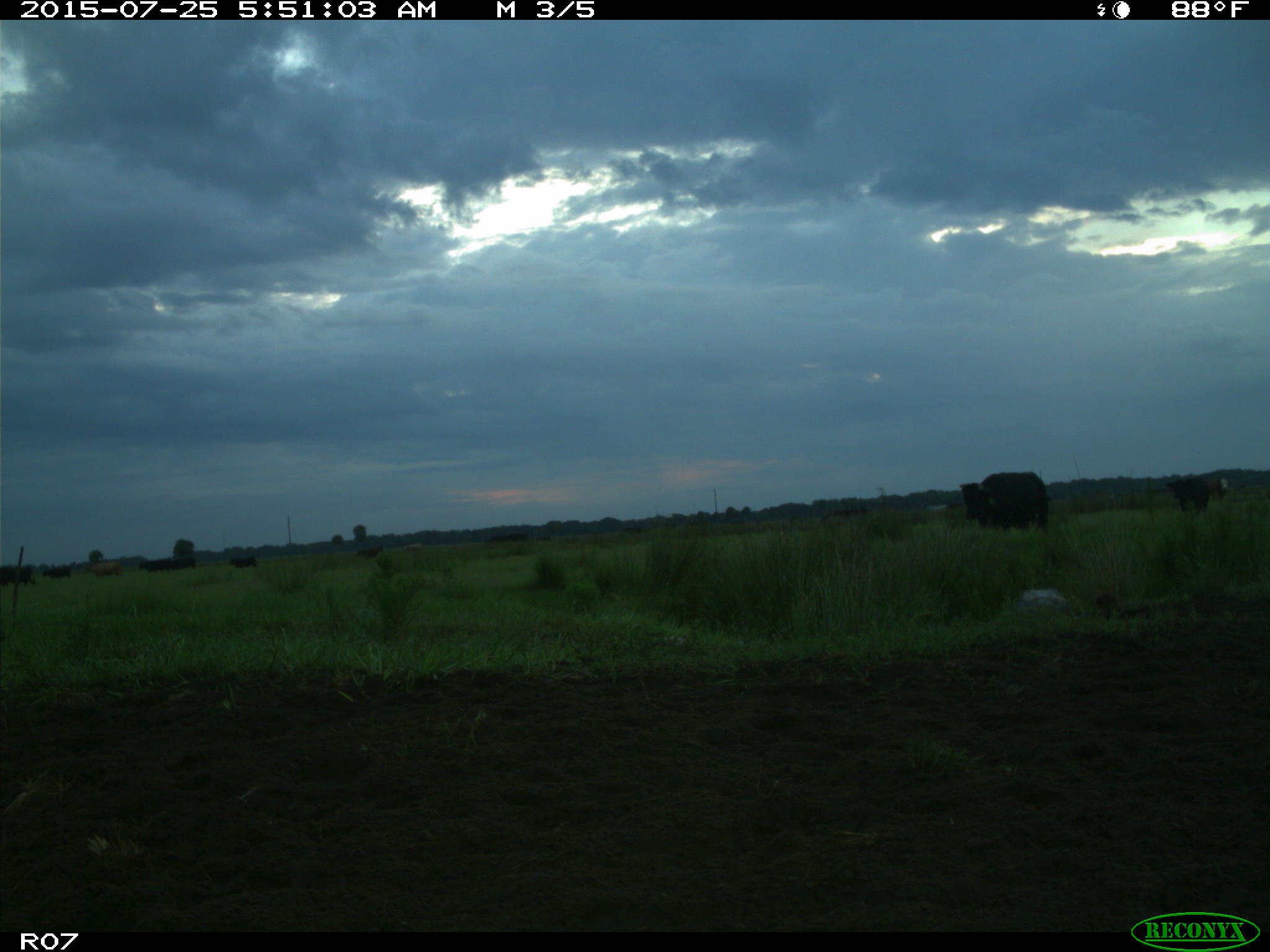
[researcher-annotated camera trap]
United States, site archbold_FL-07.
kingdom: Animalia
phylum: Chordata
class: Mammalia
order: Artiodactyla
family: Bovidae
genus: Bos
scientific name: Bos taurus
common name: domestic cow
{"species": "Bos taurus (domestic cow)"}